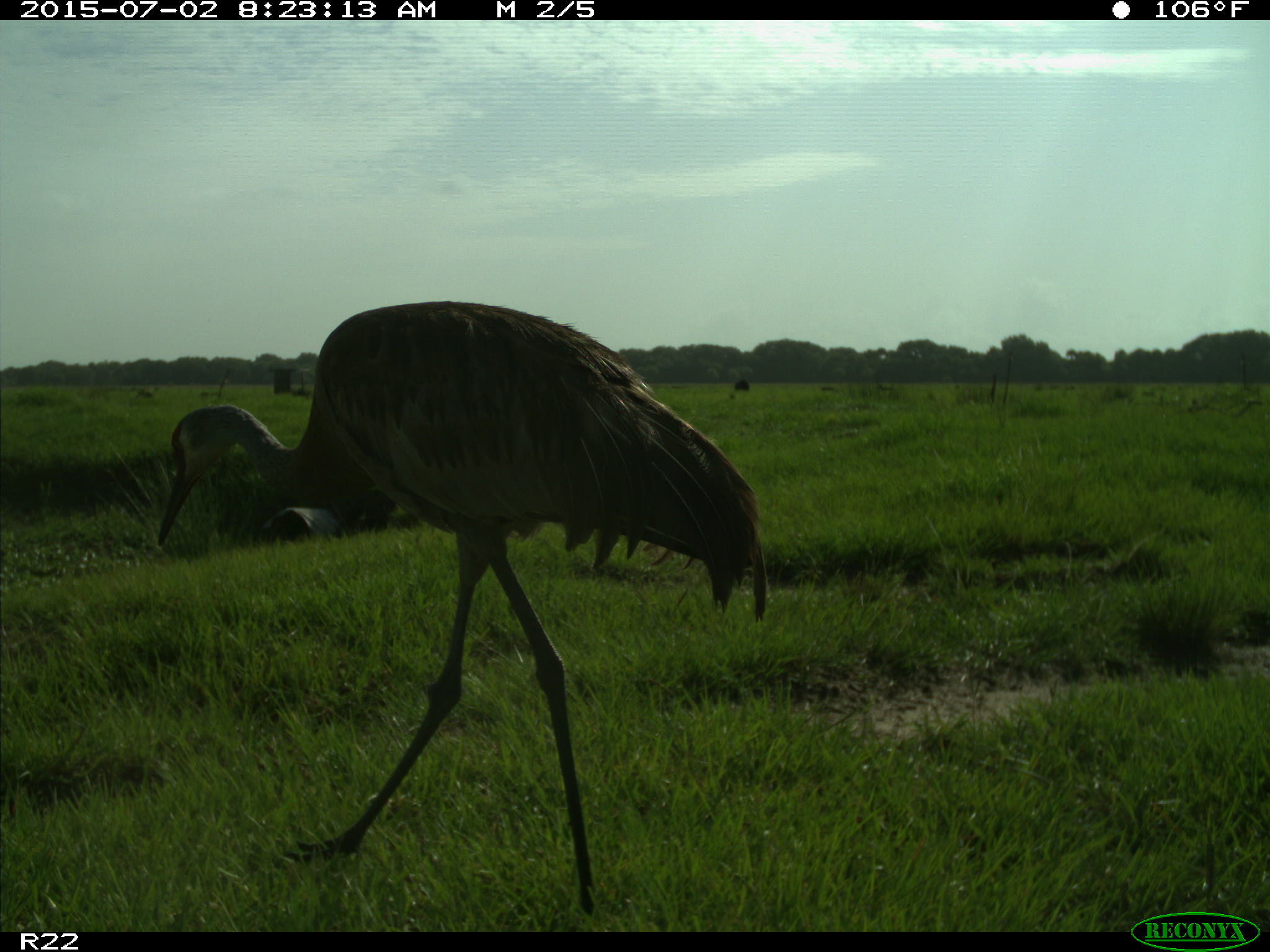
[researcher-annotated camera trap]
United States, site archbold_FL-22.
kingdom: Animalia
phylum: Chordata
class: Mammalia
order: Artiodactyla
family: Bovidae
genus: Bos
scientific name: Bos taurus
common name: domestic cow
Bos taurus (domestic cow).